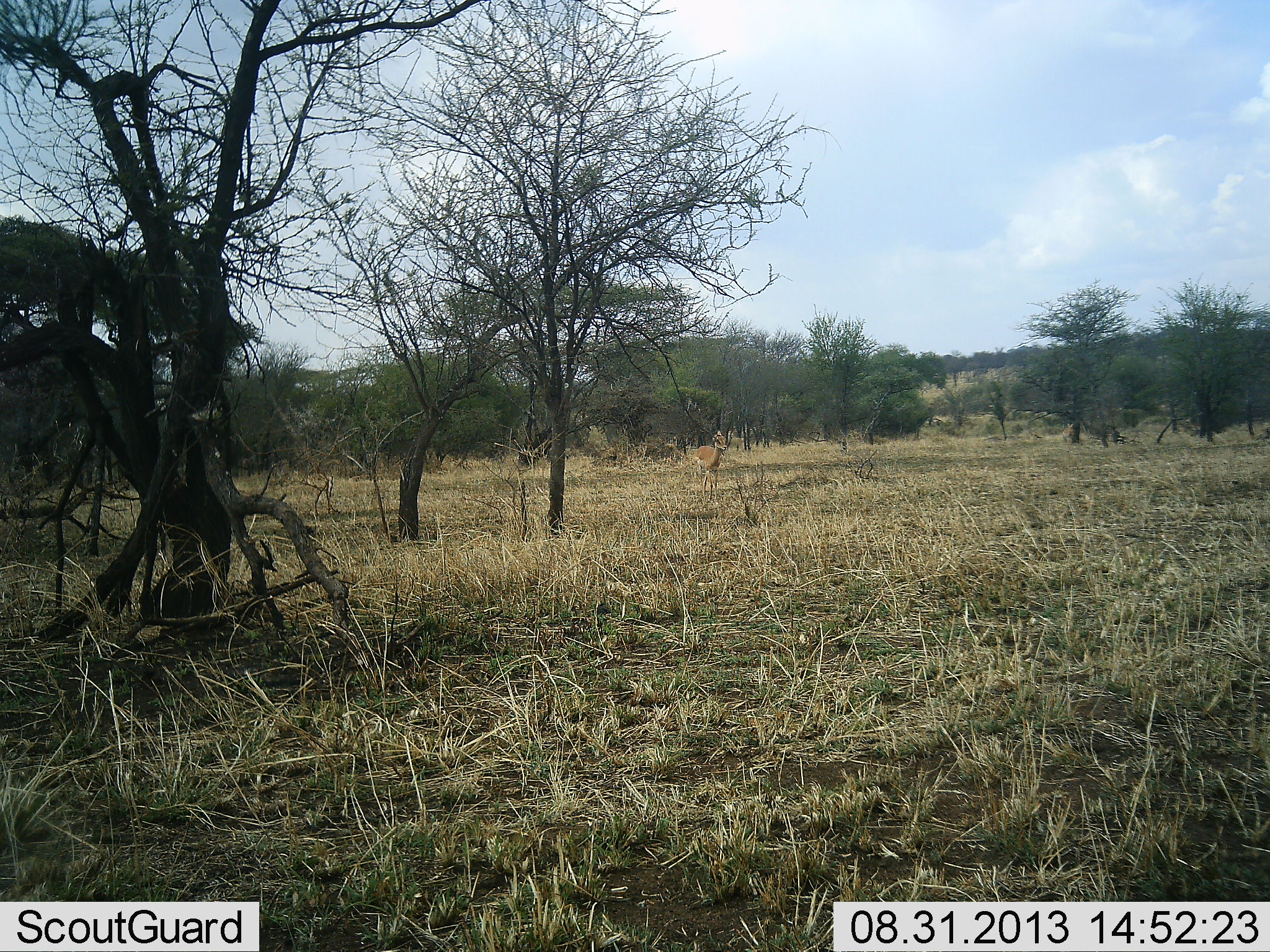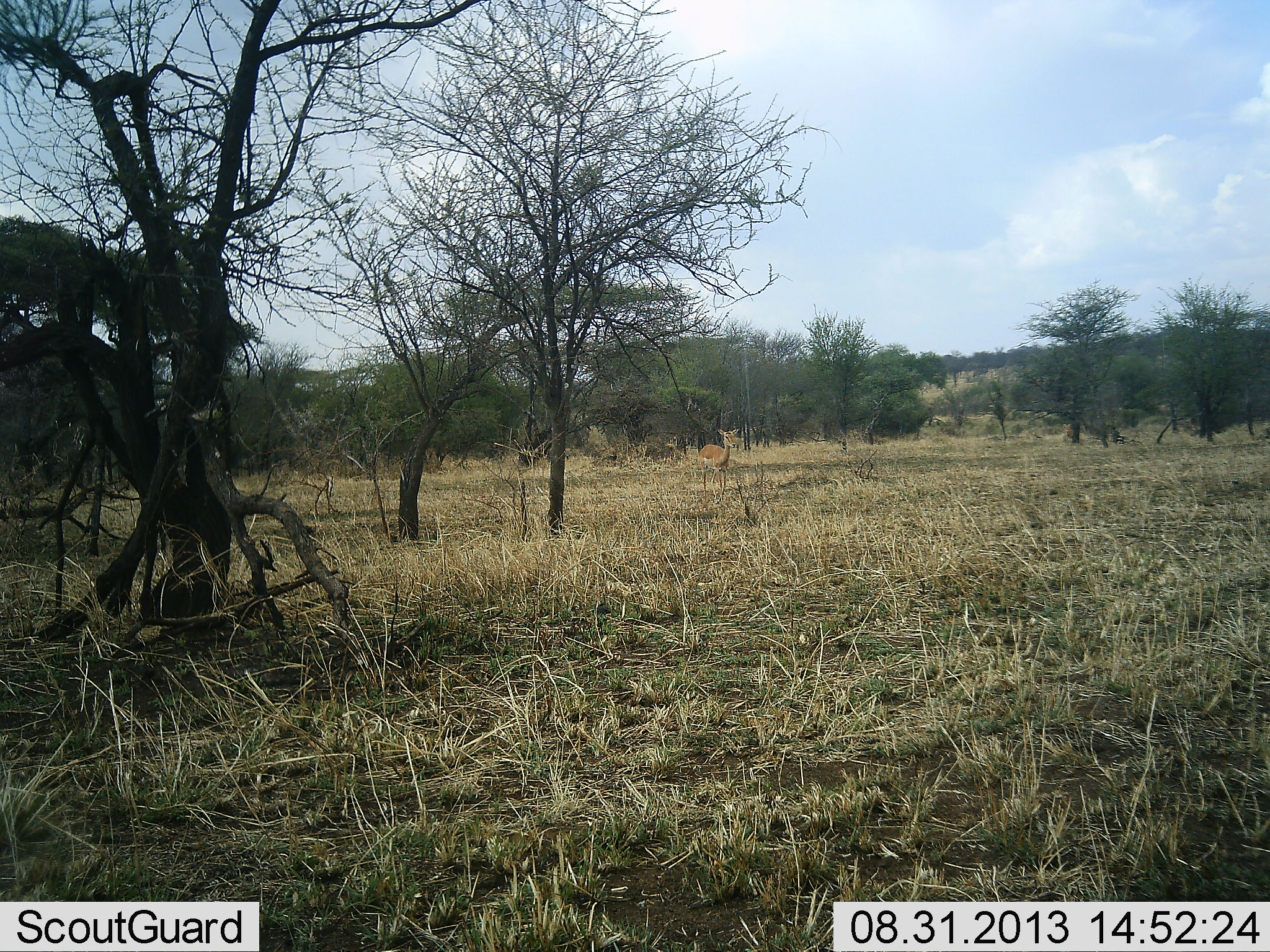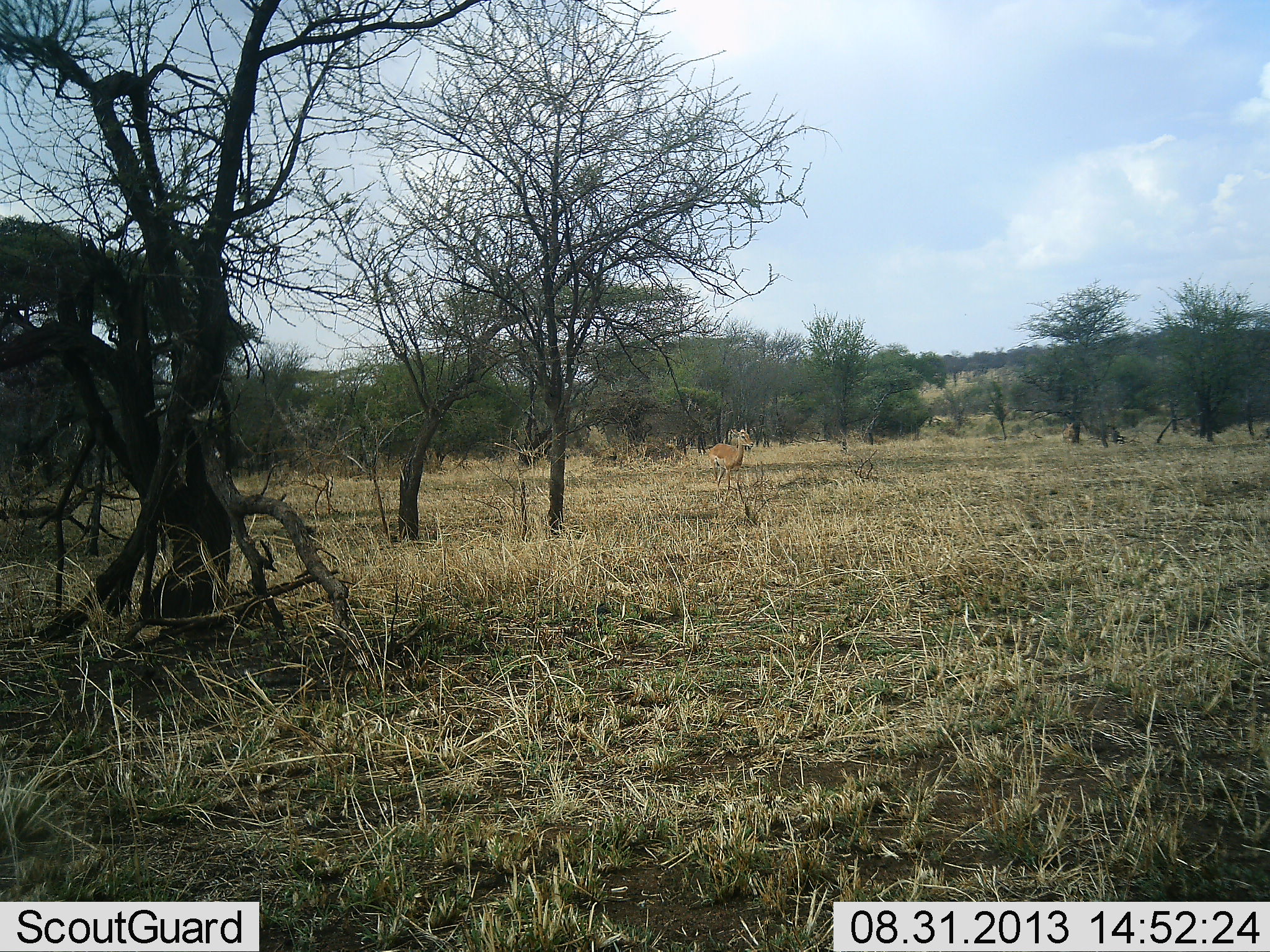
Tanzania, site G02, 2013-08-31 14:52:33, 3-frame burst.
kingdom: Animalia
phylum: Chordata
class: Mammalia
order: Artiodactyla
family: Bovidae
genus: Aepyceros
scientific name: Aepyceros melampus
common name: impala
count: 1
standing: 8%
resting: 0%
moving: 92%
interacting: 0%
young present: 0%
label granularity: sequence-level